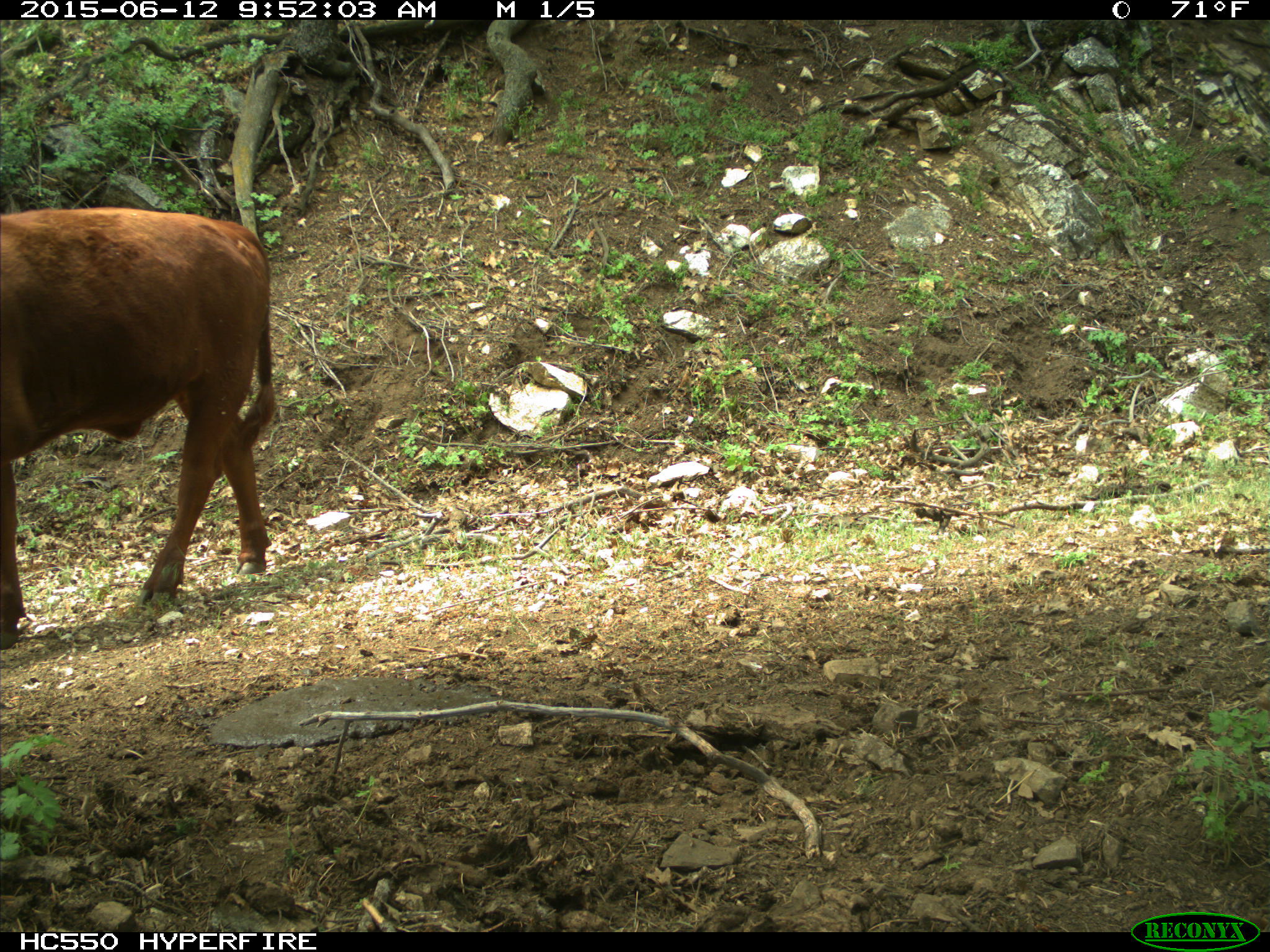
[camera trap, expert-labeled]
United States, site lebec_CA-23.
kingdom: Animalia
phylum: Chordata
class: Mammalia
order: Artiodactyla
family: Bovidae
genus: Bos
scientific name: Bos taurus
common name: domestic cow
Bos taurus (domestic cow).